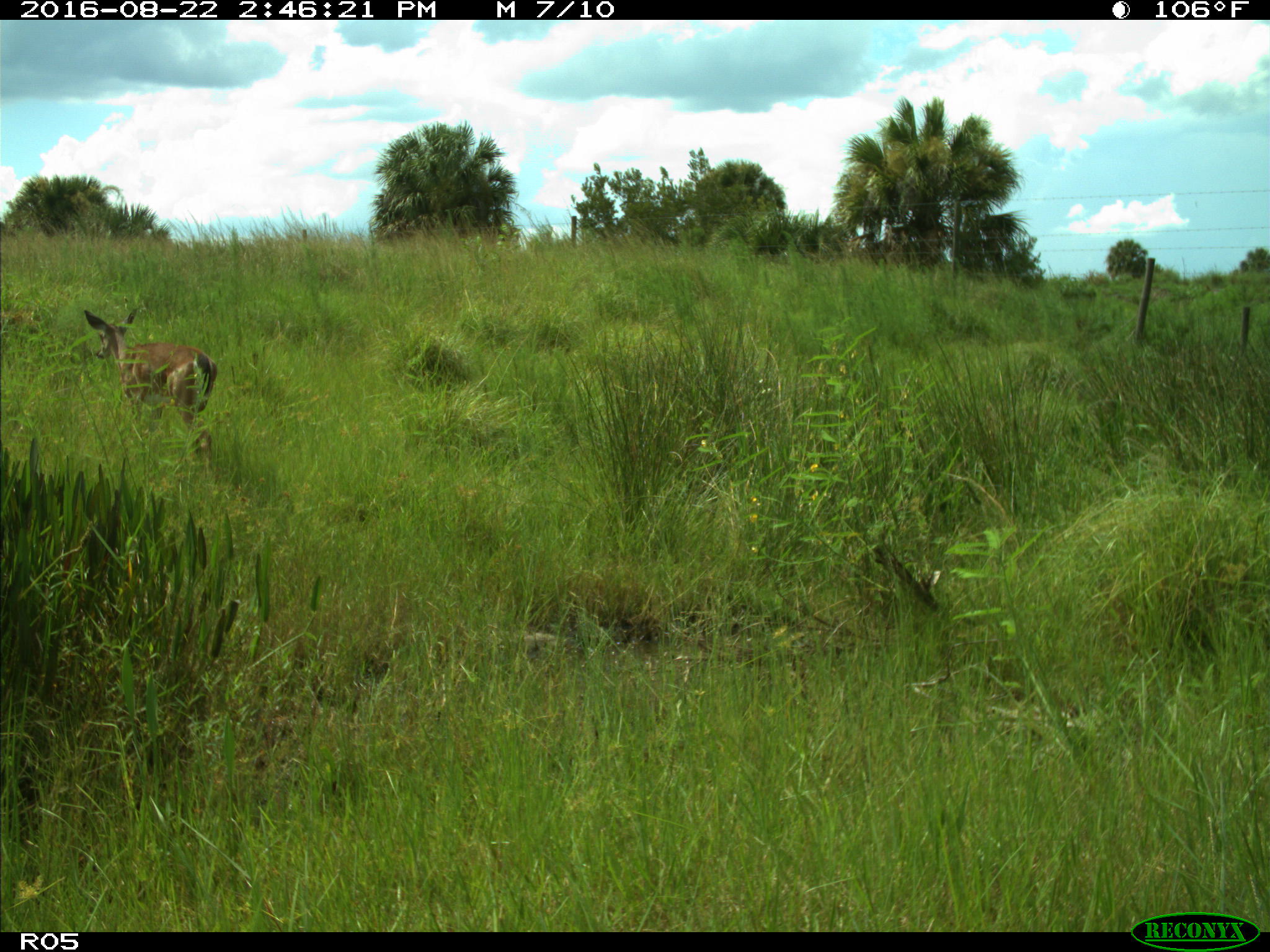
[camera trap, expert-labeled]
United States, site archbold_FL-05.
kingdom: Animalia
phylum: Chordata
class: Mammalia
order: Artiodactyla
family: Cervidae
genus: Odocoileus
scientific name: Odocoileus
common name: deer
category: unidentified deer